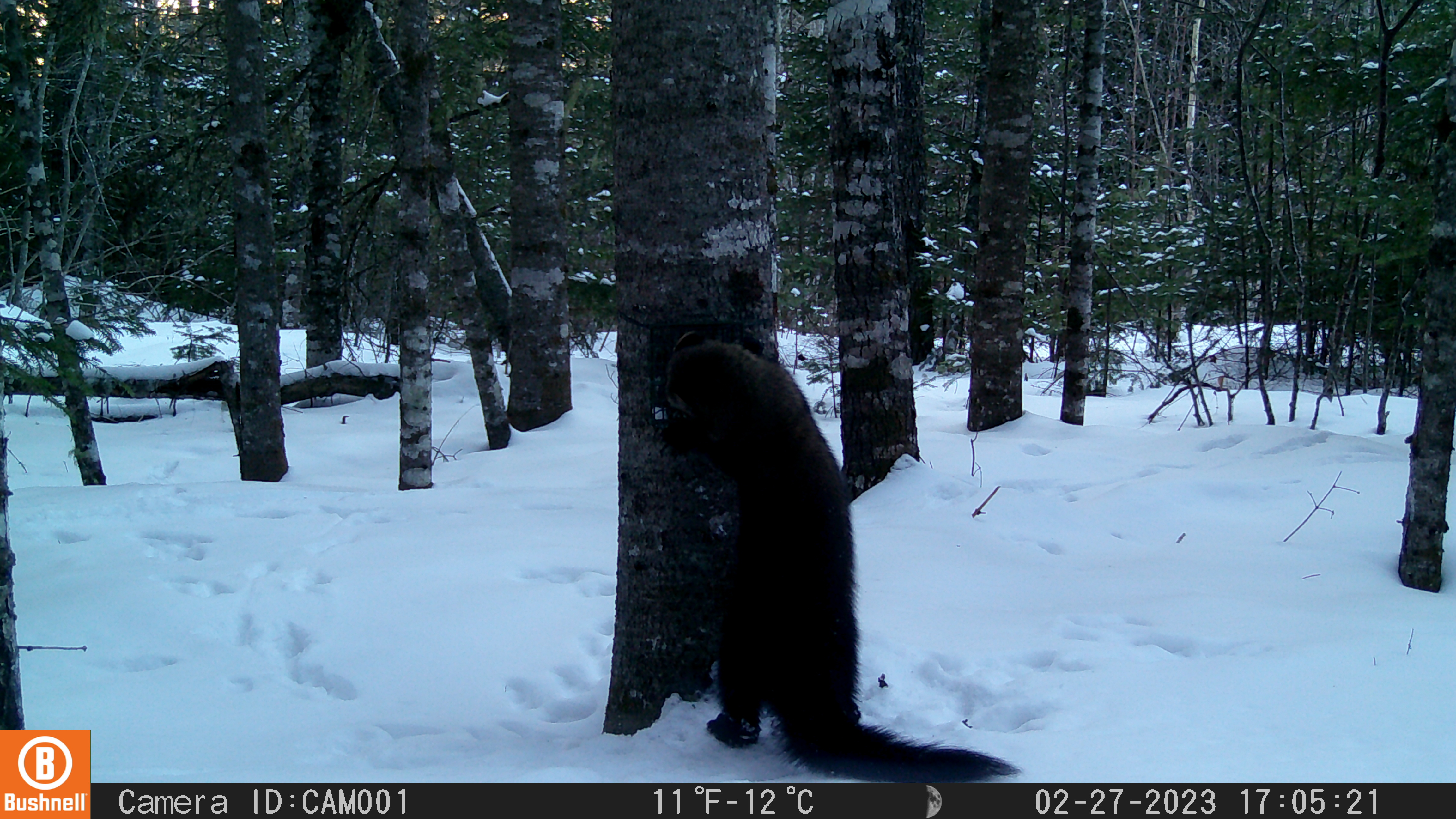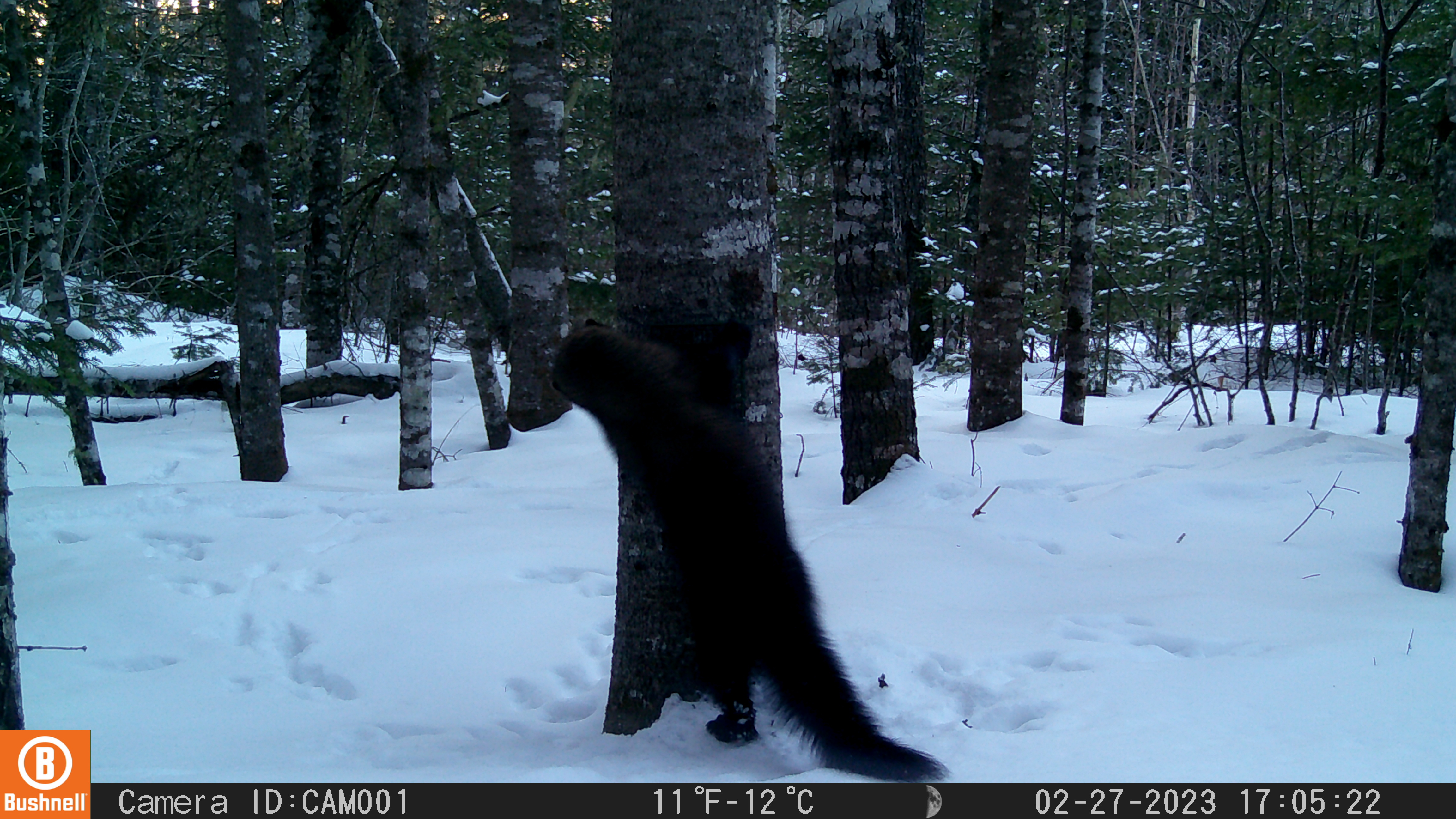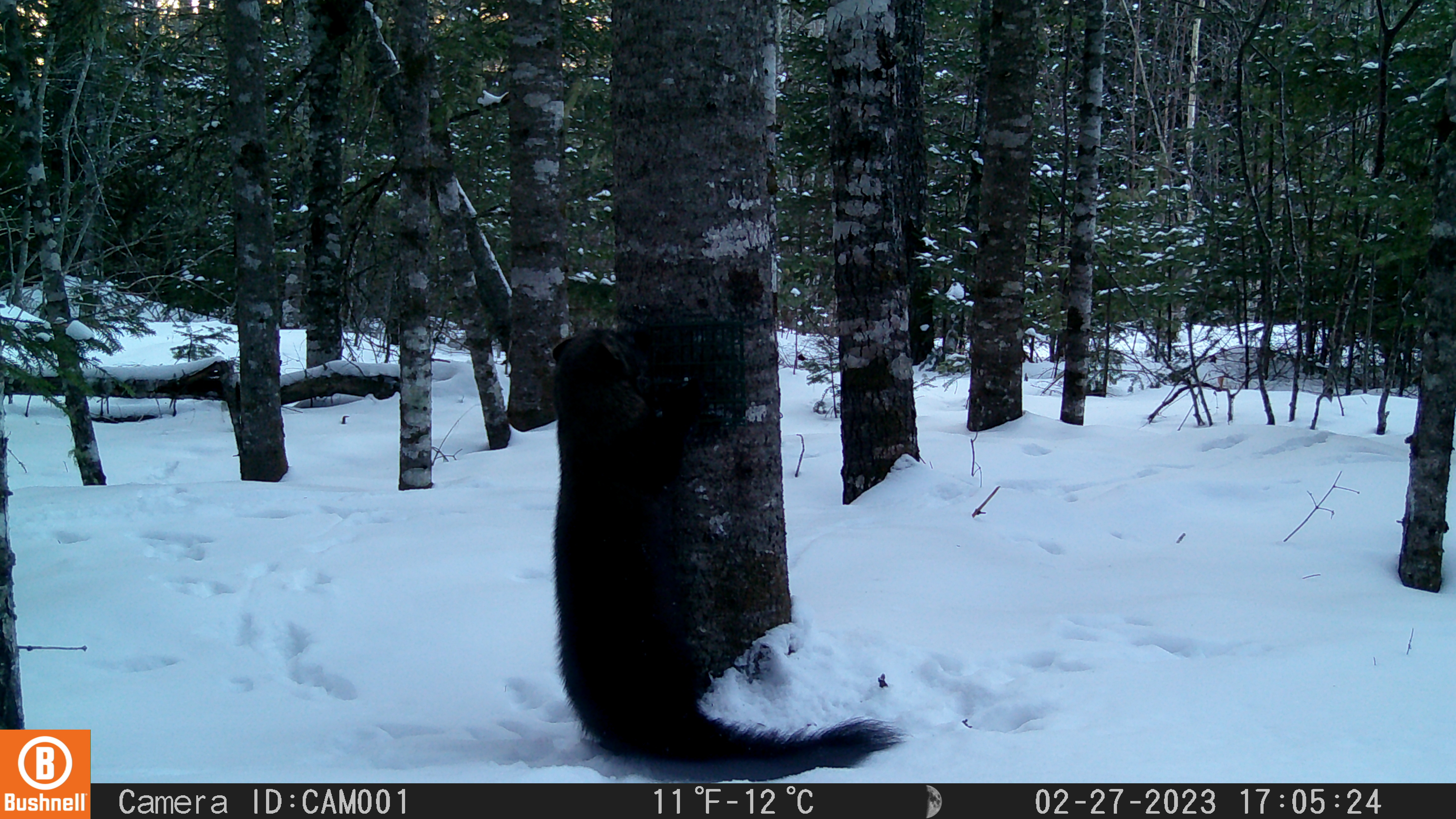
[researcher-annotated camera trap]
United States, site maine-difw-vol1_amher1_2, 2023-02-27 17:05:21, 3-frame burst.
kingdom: Animalia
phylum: Chordata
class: Mammalia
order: Carnivora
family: Mustelidae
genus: Pekania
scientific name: Pekania pennanti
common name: fisher